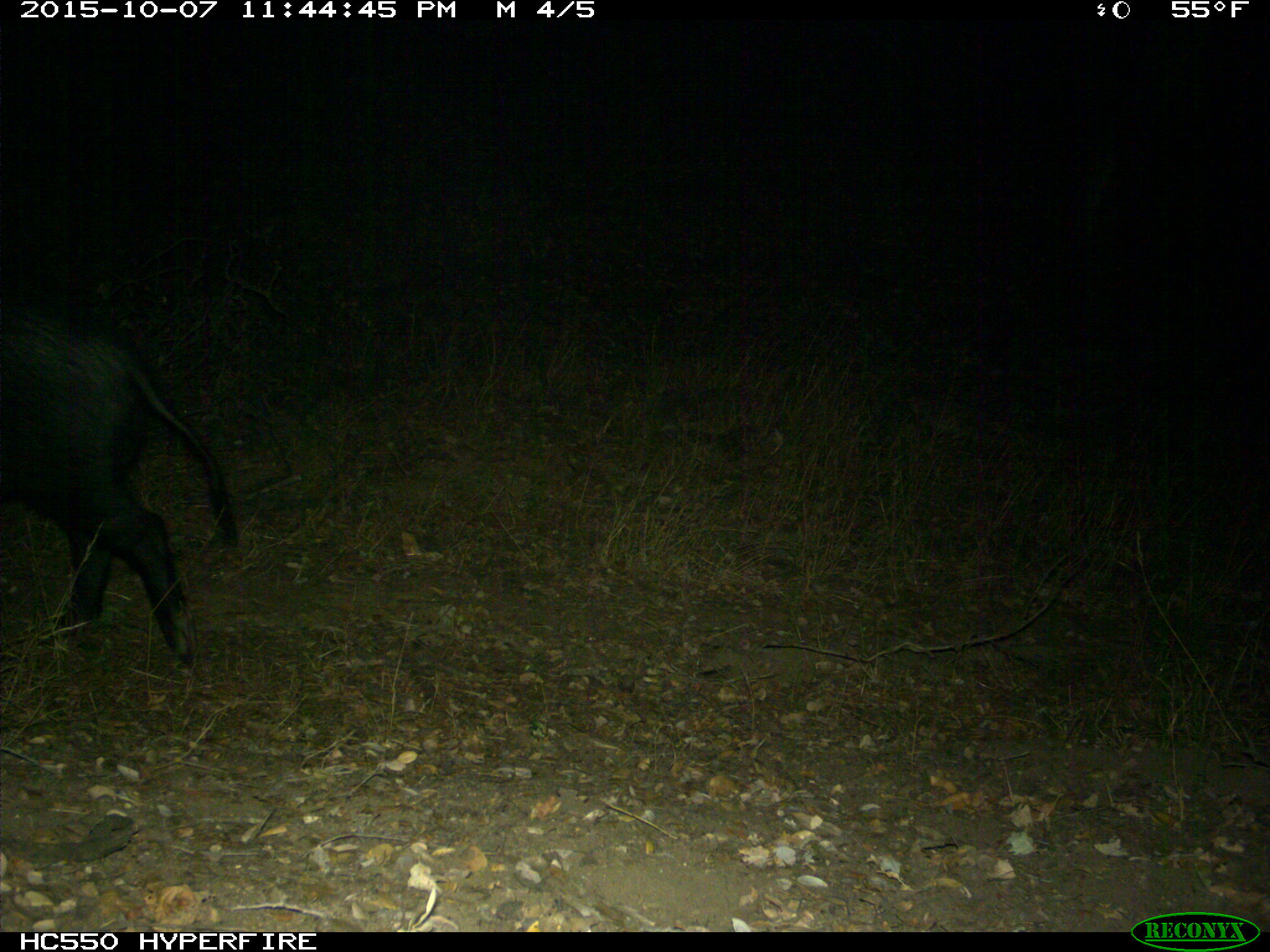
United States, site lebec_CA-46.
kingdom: Animalia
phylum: Chordata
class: Mammalia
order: Artiodactyla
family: Suidae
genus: Sus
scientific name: Sus scrofa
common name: wild boar